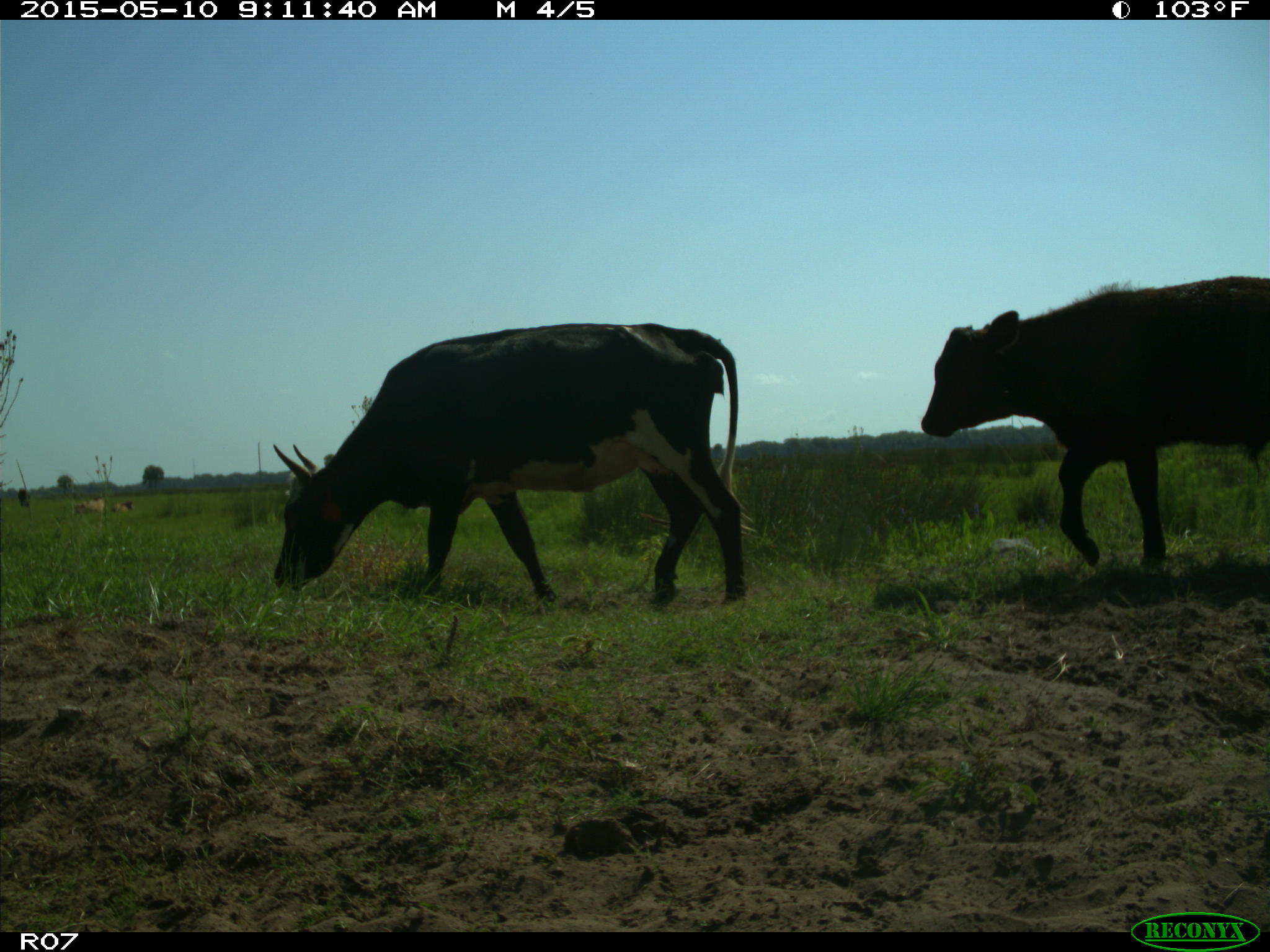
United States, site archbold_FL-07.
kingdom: Animalia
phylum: Chordata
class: Mammalia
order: Artiodactyla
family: Bovidae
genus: Bos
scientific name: Bos taurus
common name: domestic cow